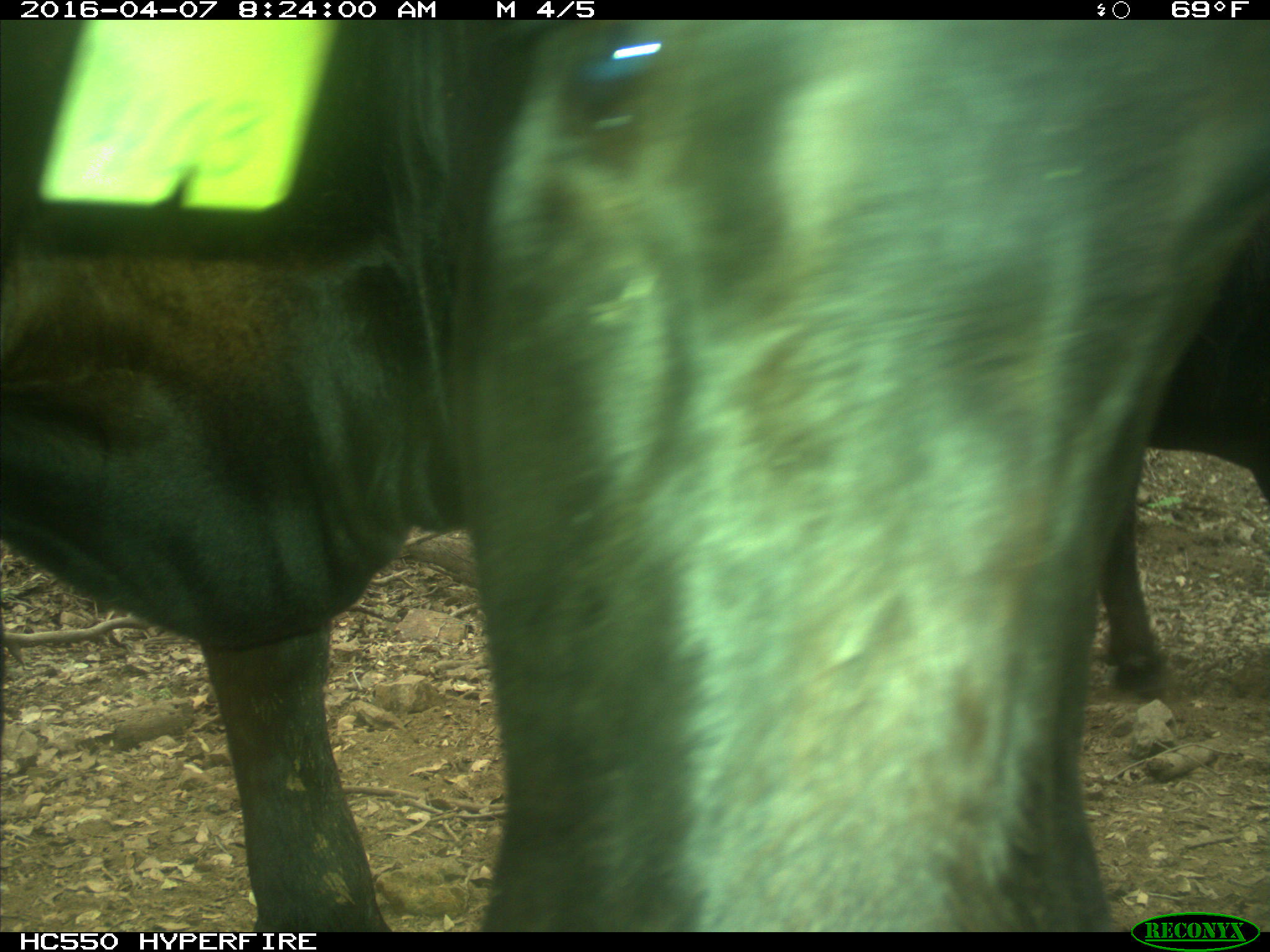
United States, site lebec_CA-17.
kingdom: Animalia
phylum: Chordata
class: Mammalia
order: Artiodactyla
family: Bovidae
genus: Bos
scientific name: Bos taurus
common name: domestic cow